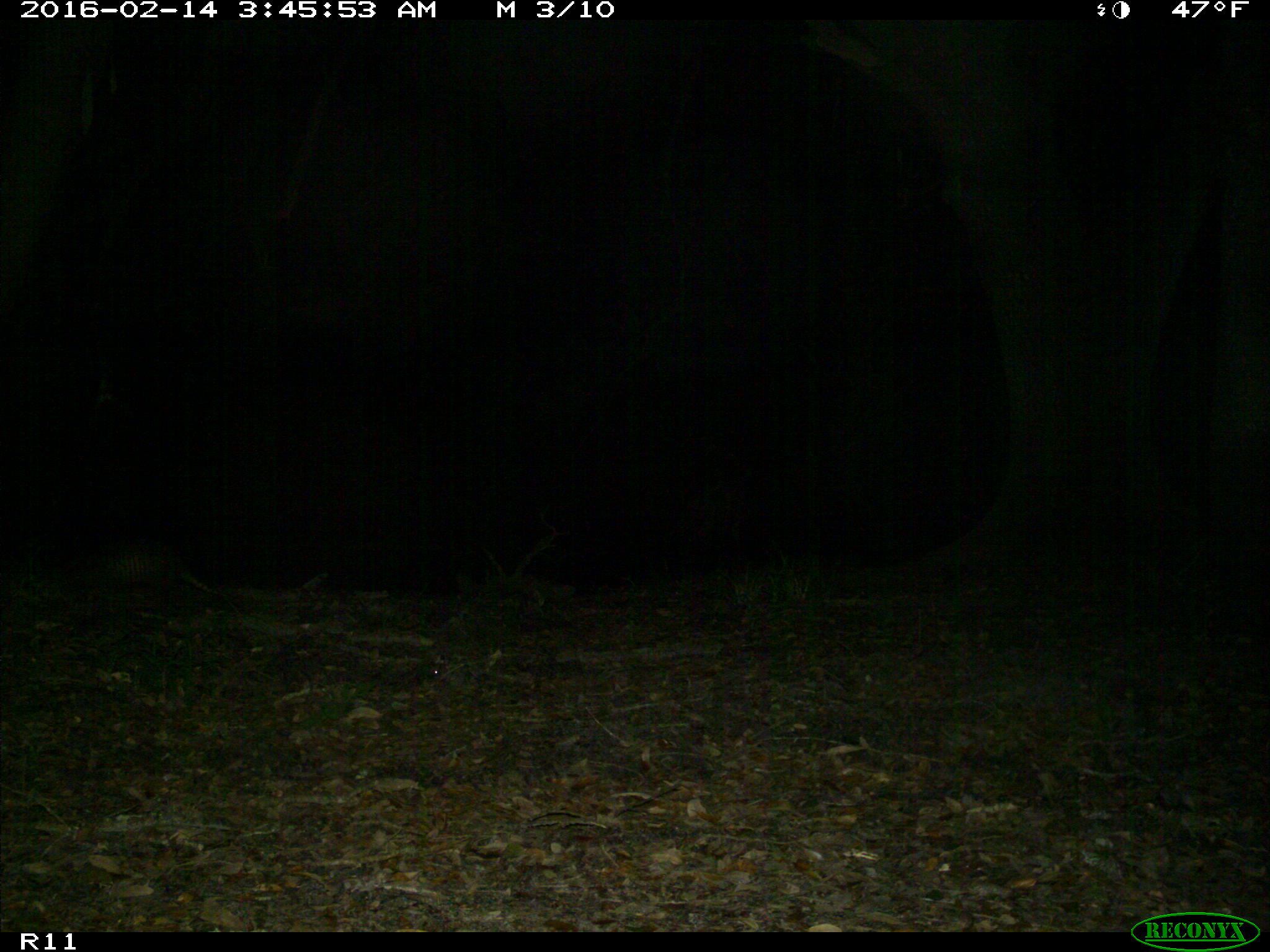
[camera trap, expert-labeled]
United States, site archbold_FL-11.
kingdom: Animalia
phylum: Chordata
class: Mammalia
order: Cingulata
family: Dasypodidae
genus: Dasypus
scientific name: Dasypus novemcinctus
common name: nine-banded armadillo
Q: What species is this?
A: Dasypus novemcinctus (nine-banded armadillo).